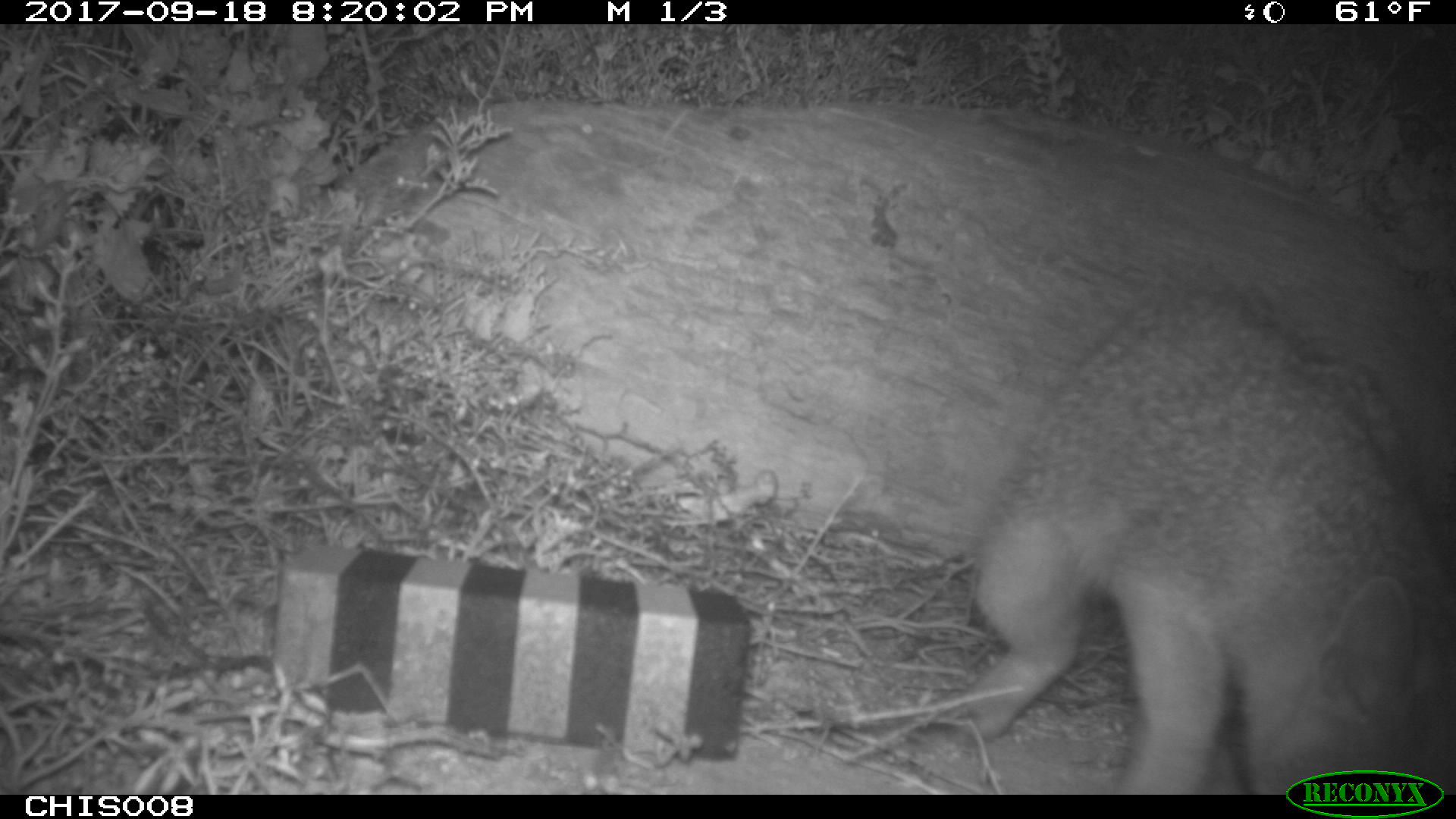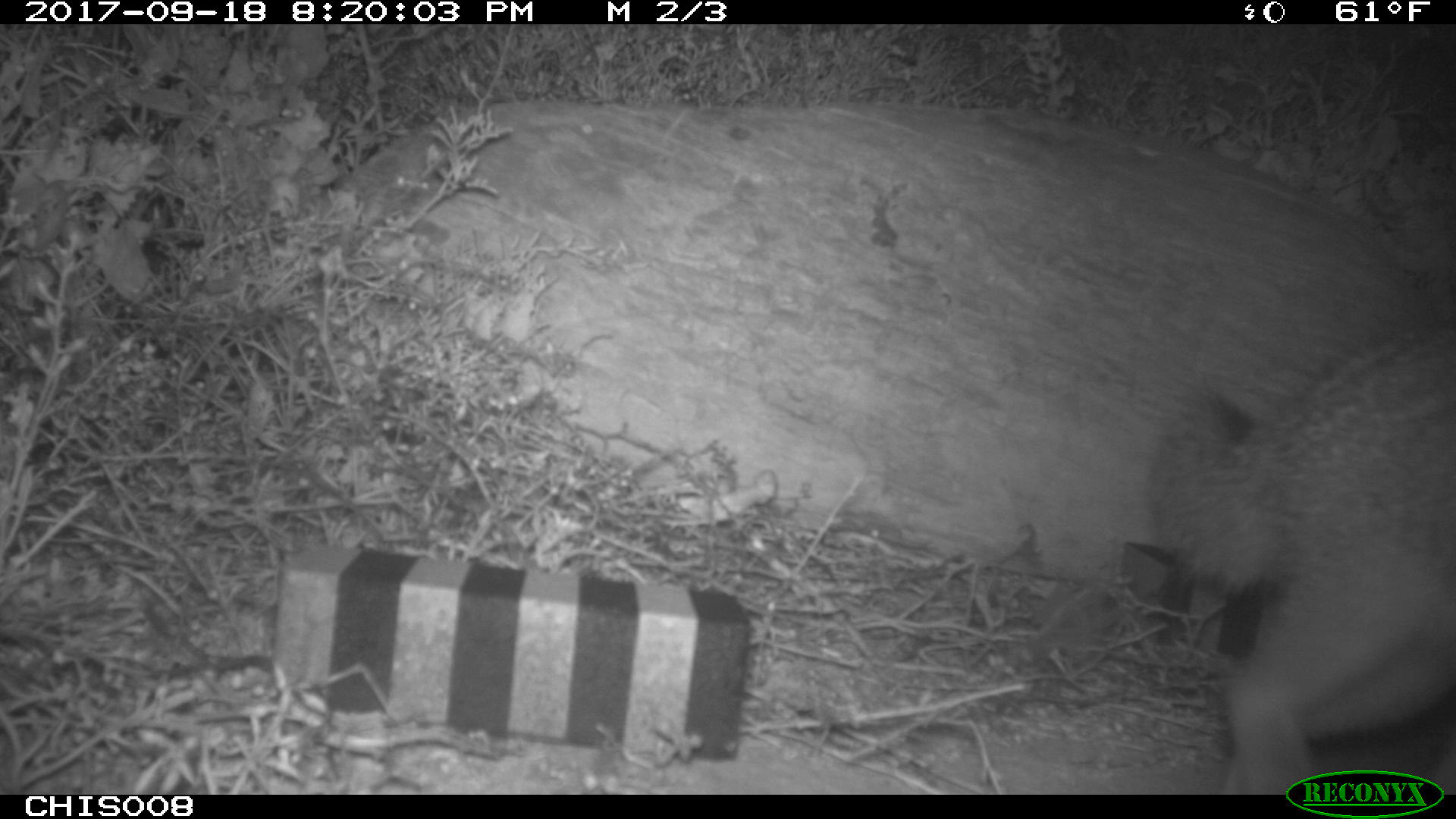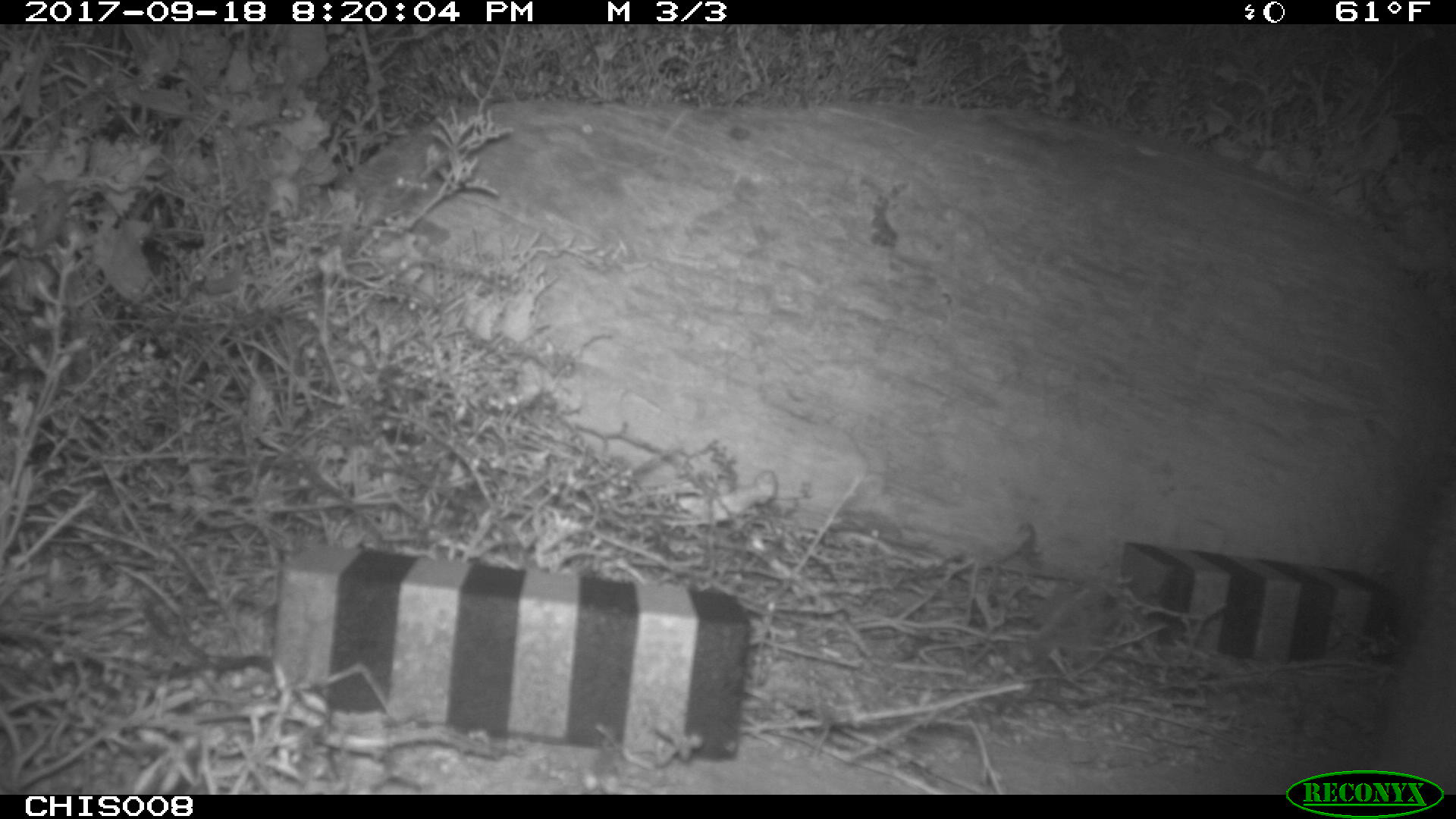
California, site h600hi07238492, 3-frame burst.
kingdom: Animalia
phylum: Chordata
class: Mammalia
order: Carnivora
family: Canidae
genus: Urocyon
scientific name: Urocyon littoralis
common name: island fox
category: fox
Fox (island fox) (Urocyon littoralis).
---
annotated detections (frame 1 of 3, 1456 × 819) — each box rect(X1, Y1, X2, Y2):
fox: rect(966, 290, 1455, 794)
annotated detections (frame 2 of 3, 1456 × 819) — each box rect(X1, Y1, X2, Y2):
fox: rect(1146, 324, 1455, 795)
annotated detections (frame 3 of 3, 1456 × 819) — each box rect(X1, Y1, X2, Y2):
fox: rect(1379, 500, 1455, 795)